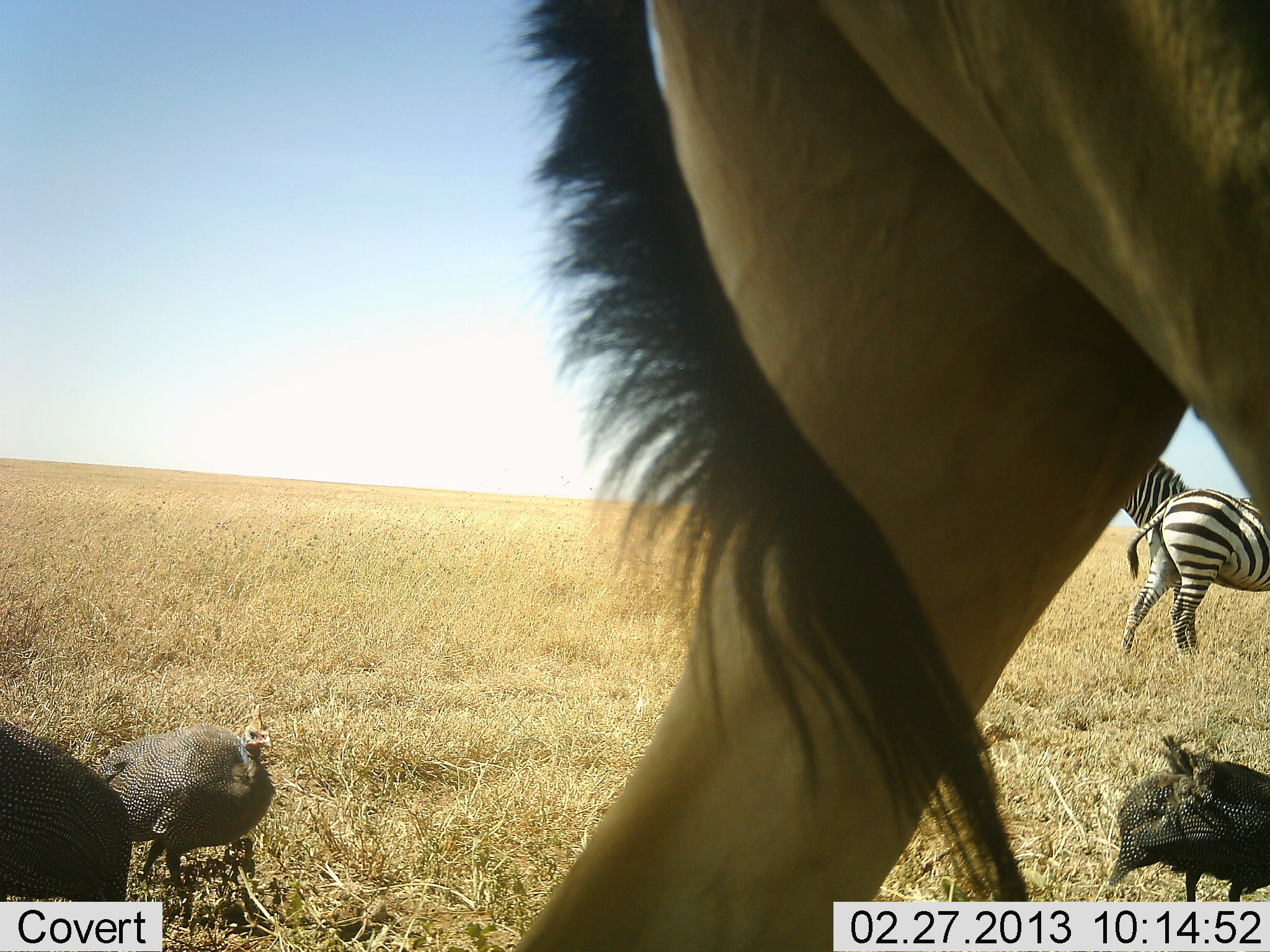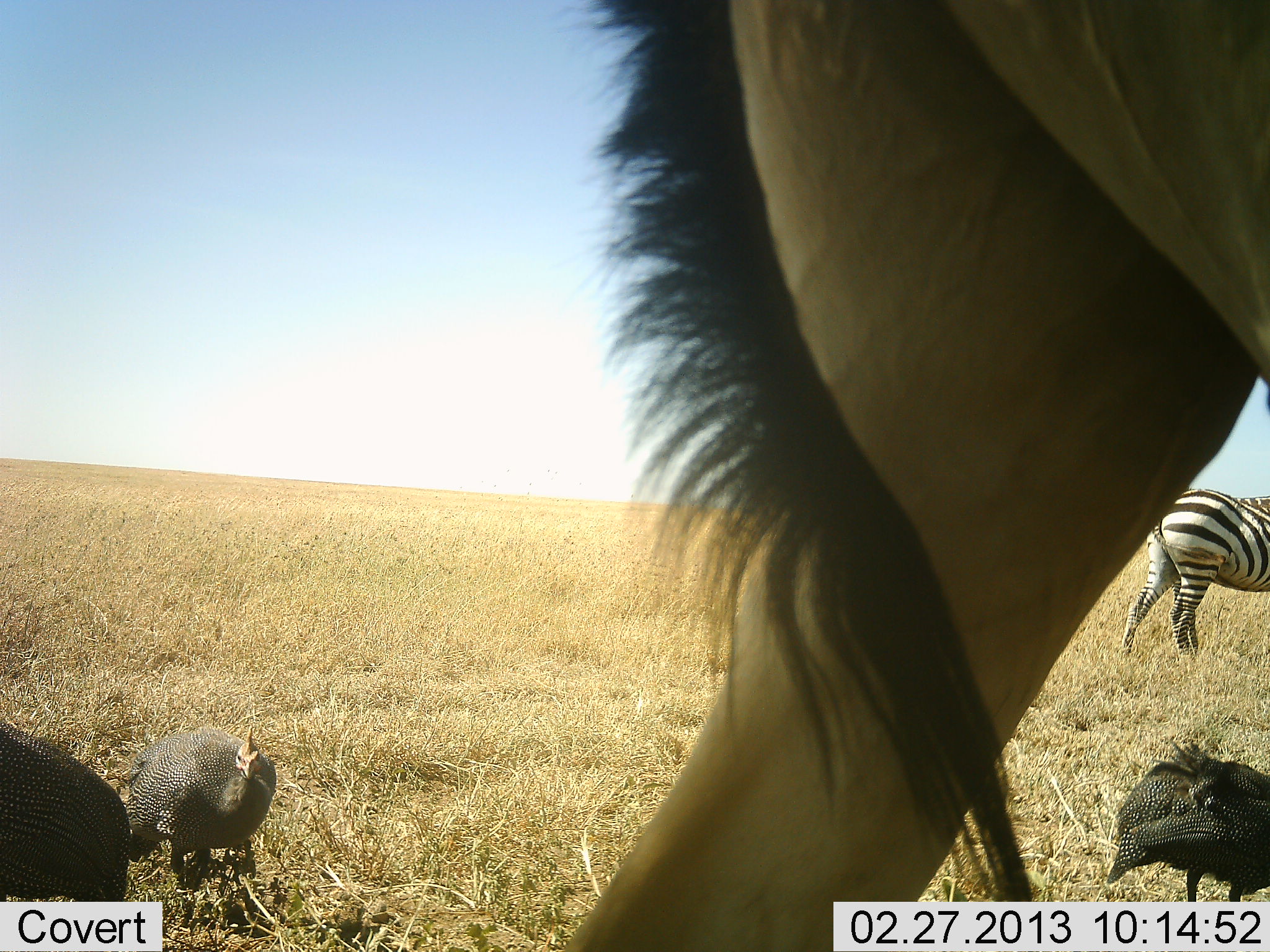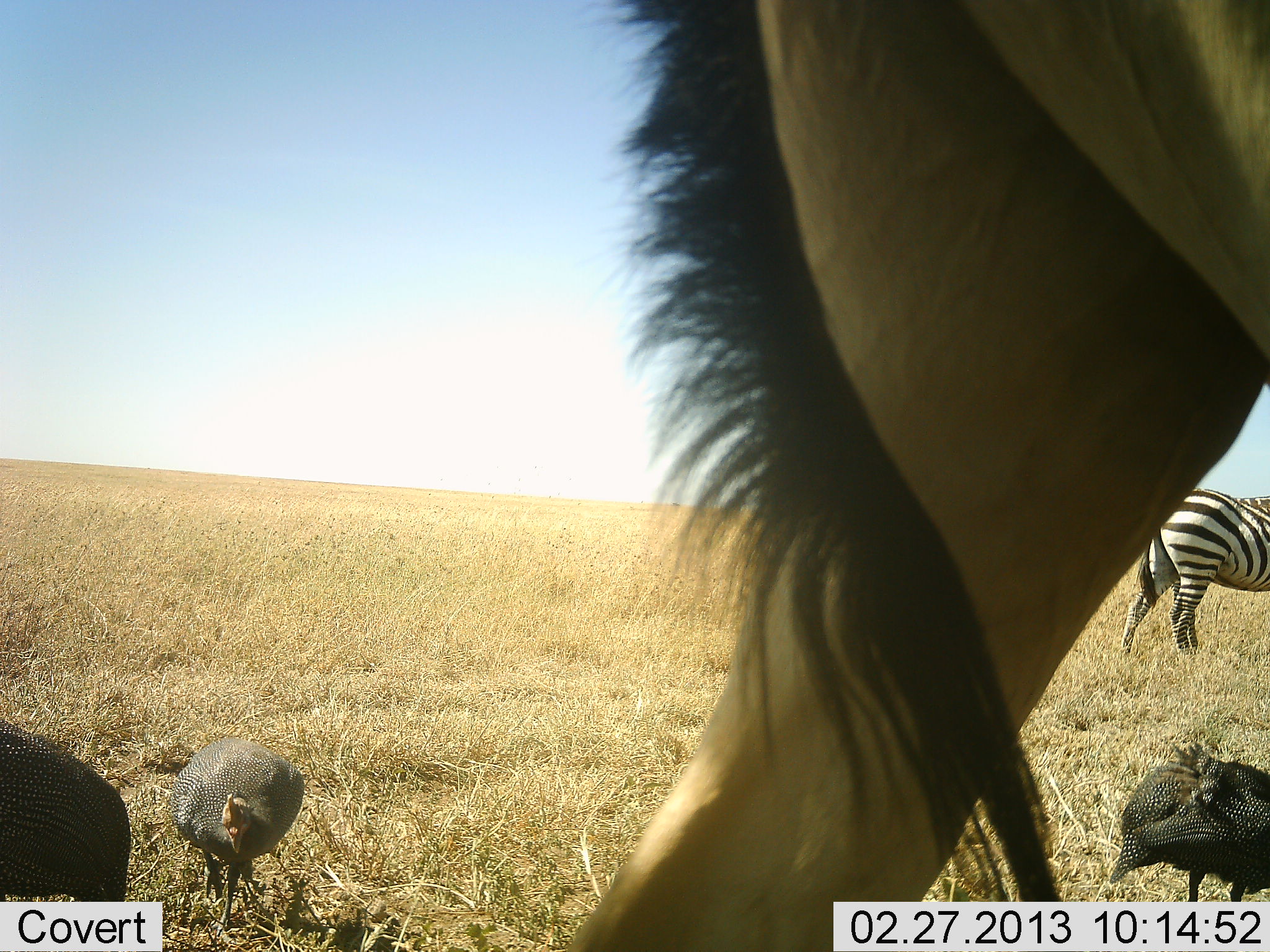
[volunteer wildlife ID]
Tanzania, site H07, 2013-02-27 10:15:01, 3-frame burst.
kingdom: Animalia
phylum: Chordata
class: Aves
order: Galliformes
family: Numididae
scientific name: Numididae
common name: guinea fowl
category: guineafowl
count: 3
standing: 70%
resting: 0%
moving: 26%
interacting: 0%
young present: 0%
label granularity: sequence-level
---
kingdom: Animalia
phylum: Chordata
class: Mammalia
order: Artiodactyla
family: Bovidae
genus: Alcelaphus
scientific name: Alcelaphus buselaphus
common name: hartebeest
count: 1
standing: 78%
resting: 0%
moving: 22%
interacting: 0%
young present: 0%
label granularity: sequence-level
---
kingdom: Animalia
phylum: Chordata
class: Mammalia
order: Perissodactyla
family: Equidae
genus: Equus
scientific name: Equus quagga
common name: plains zebra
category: zebra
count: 2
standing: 87%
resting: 0%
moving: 9%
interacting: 0%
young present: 0%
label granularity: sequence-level